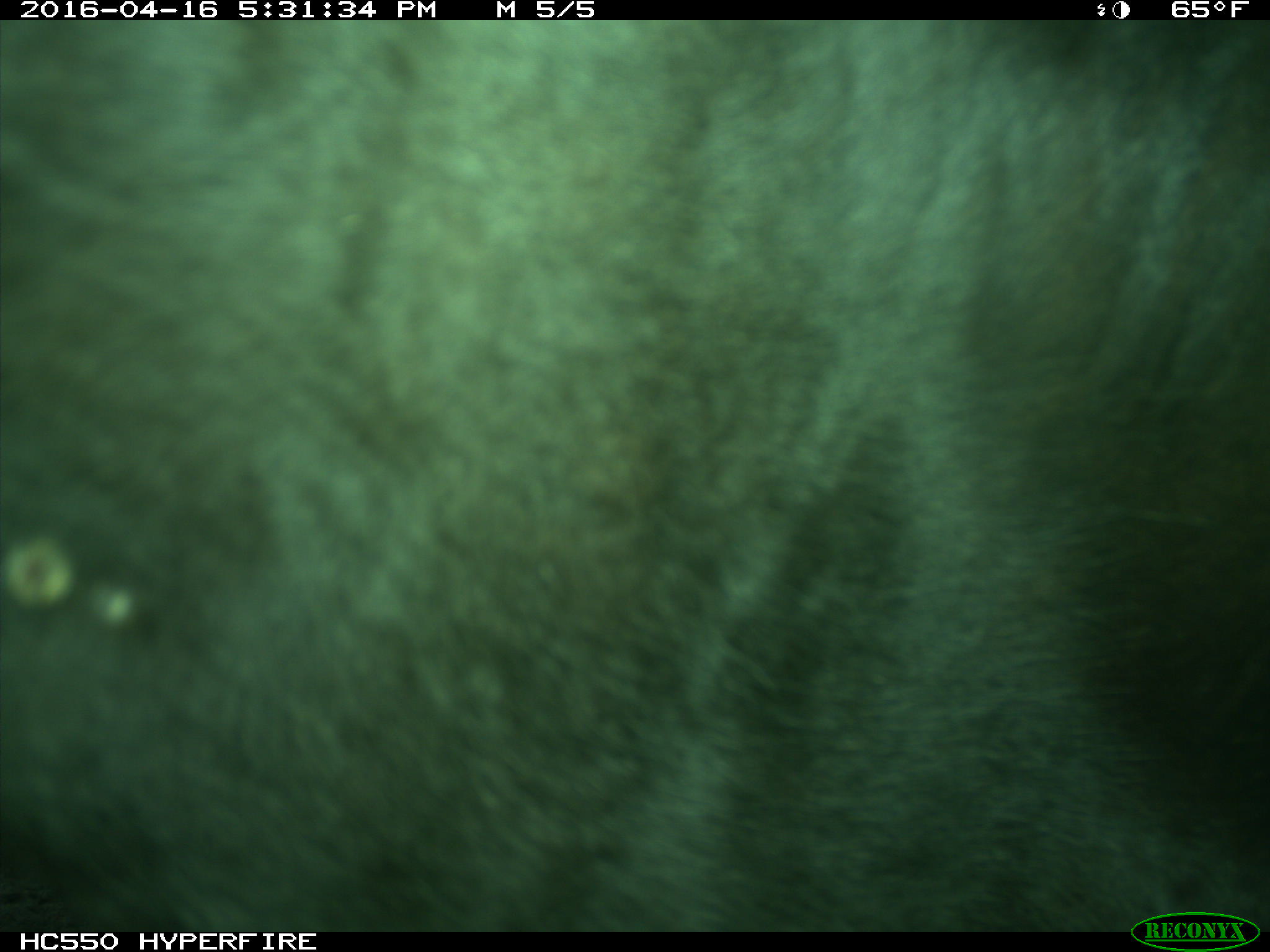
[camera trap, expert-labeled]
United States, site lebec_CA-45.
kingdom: Animalia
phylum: Chordata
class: Mammalia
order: Artiodactyla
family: Bovidae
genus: Bos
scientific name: Bos taurus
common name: domestic cow